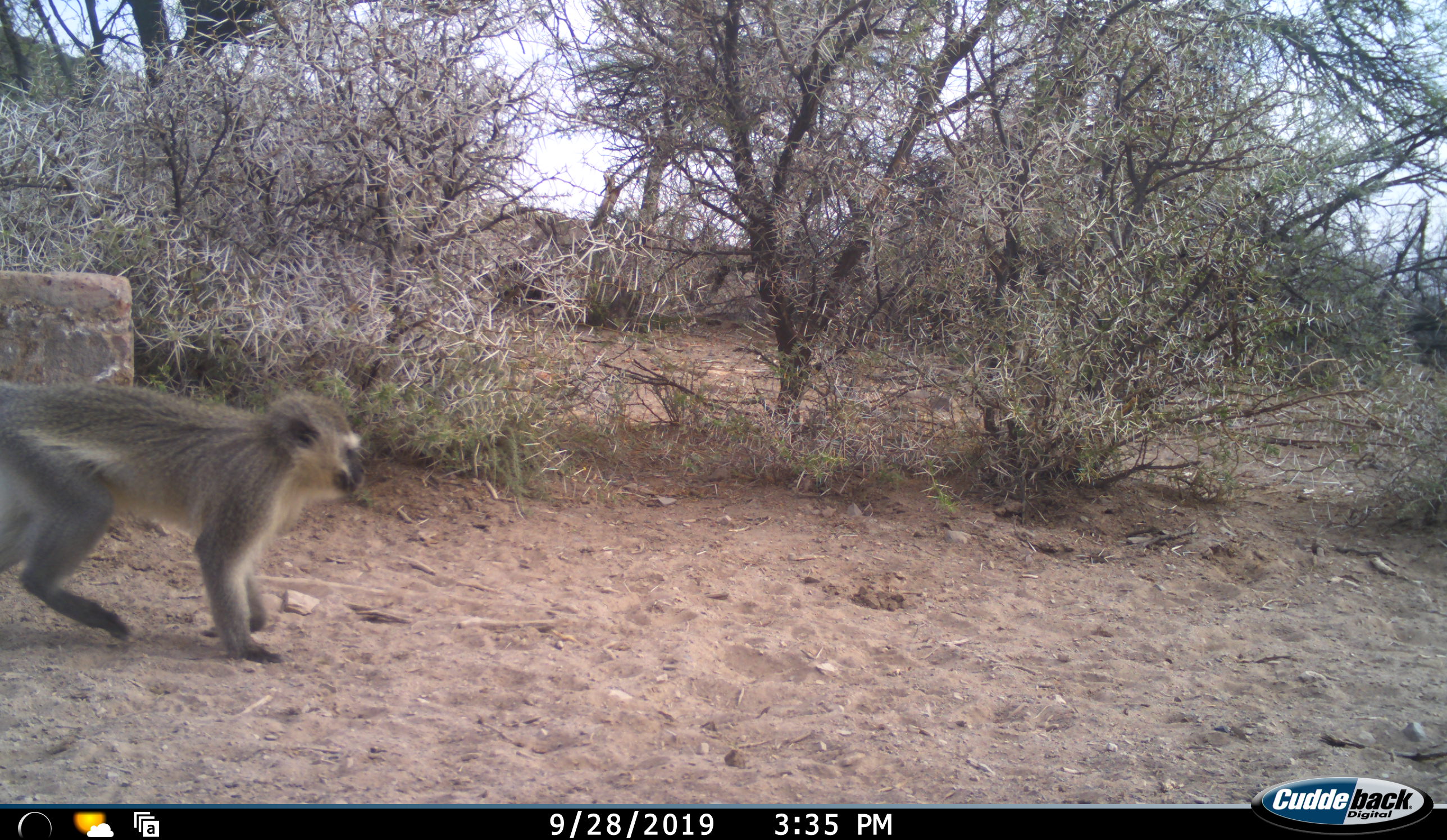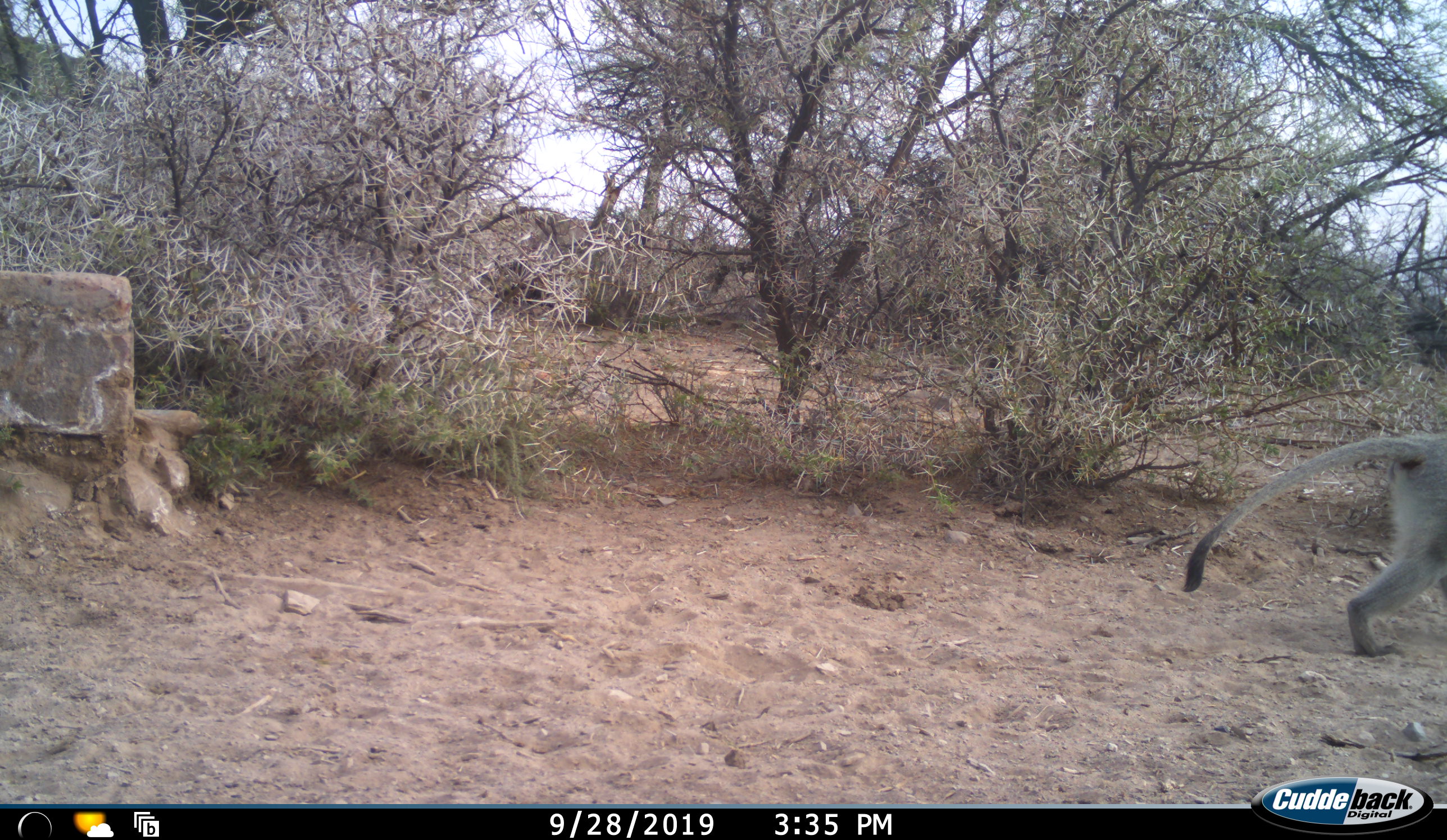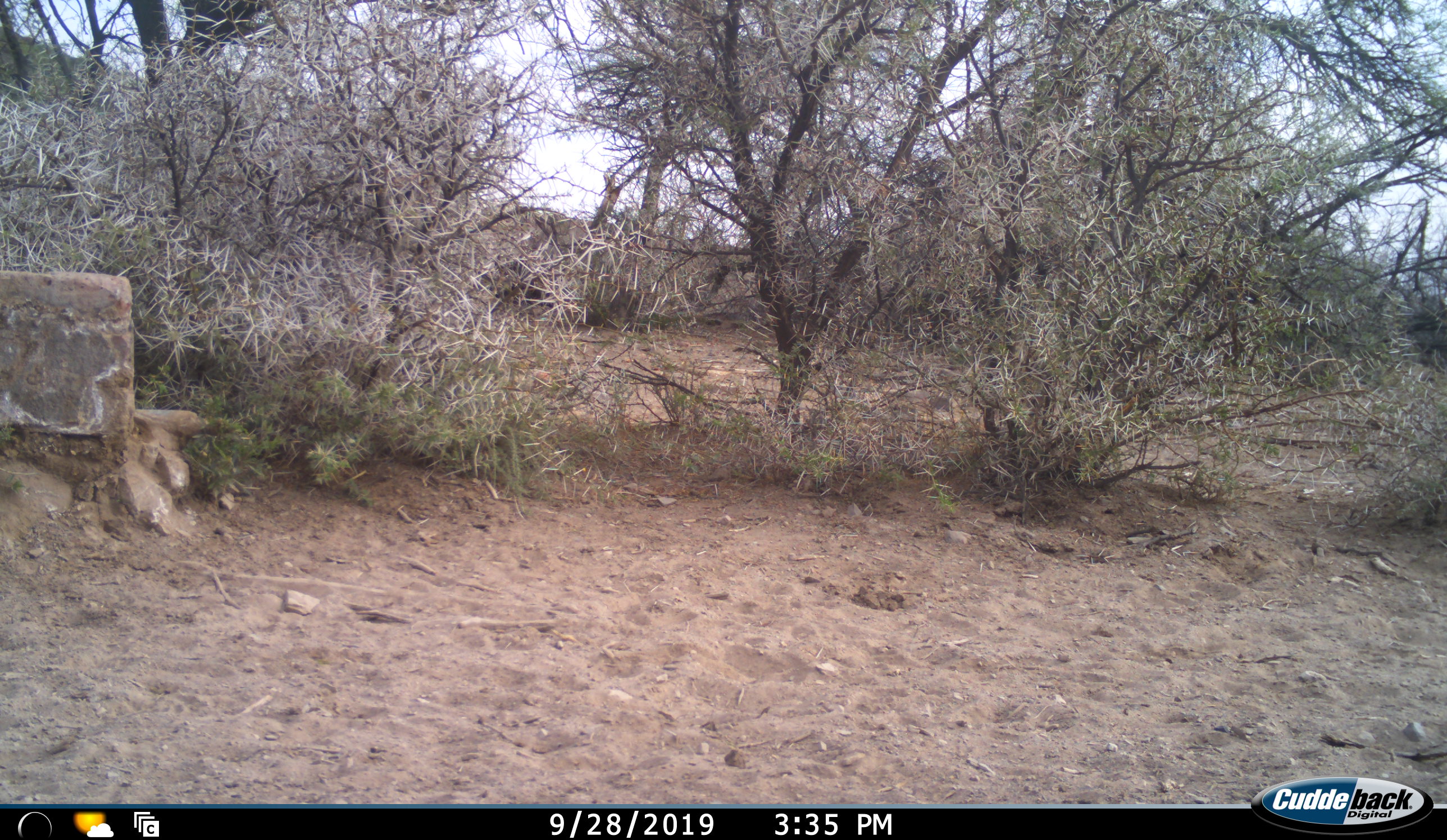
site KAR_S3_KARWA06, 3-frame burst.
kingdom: Animalia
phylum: Chordata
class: Mammalia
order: Primates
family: Cercopithecidae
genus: Chlorocebus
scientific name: Chlorocebus pygerythrus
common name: vervet monkey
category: monkeyvervet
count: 1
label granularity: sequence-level